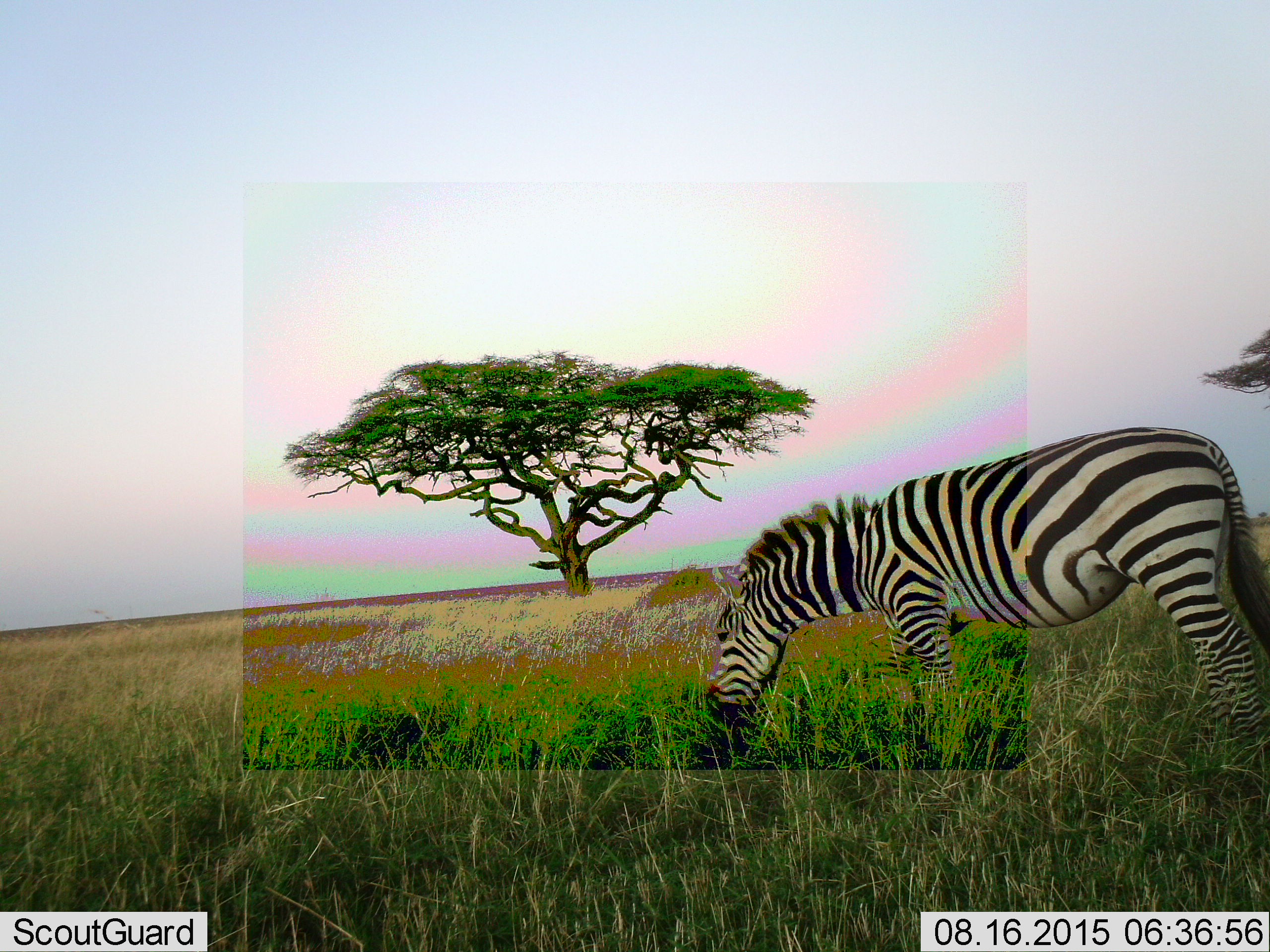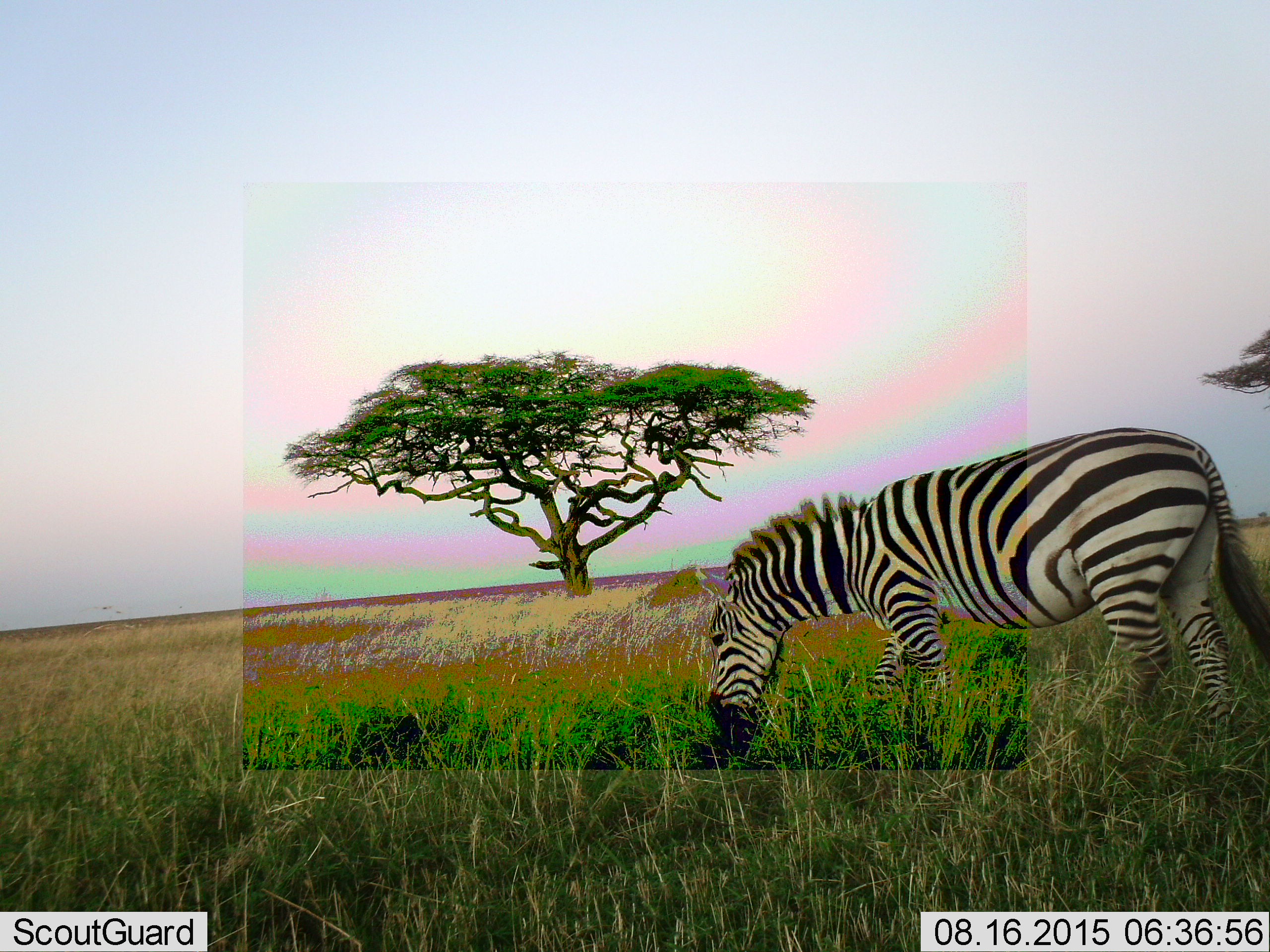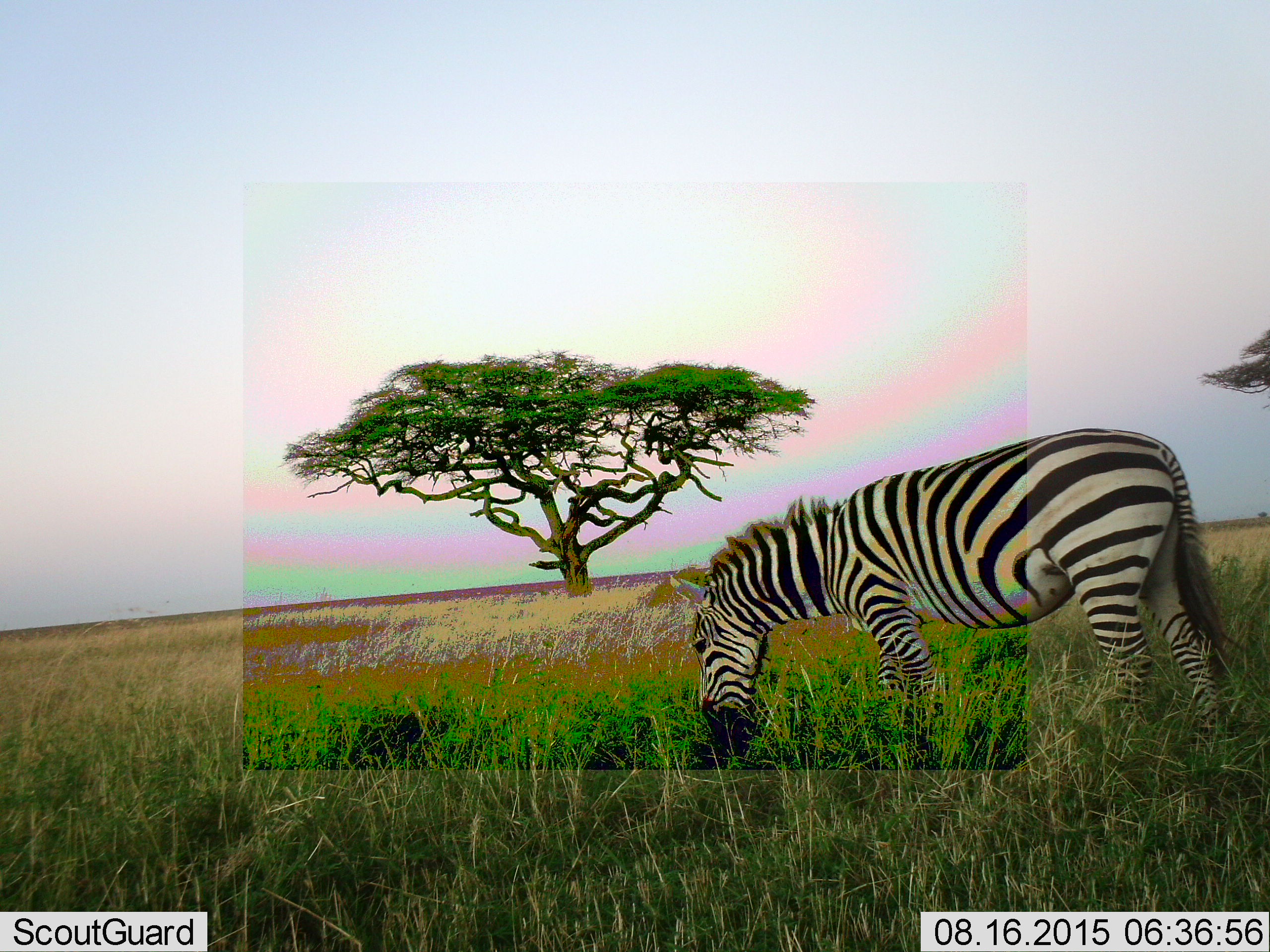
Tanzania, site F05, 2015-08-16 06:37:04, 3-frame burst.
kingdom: Animalia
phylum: Chordata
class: Mammalia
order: Perissodactyla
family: Equidae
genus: Equus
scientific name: Equus quagga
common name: plains zebra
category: zebra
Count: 1.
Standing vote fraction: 16%.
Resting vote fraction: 0%.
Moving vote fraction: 16%.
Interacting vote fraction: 0%.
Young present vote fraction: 0%.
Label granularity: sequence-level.